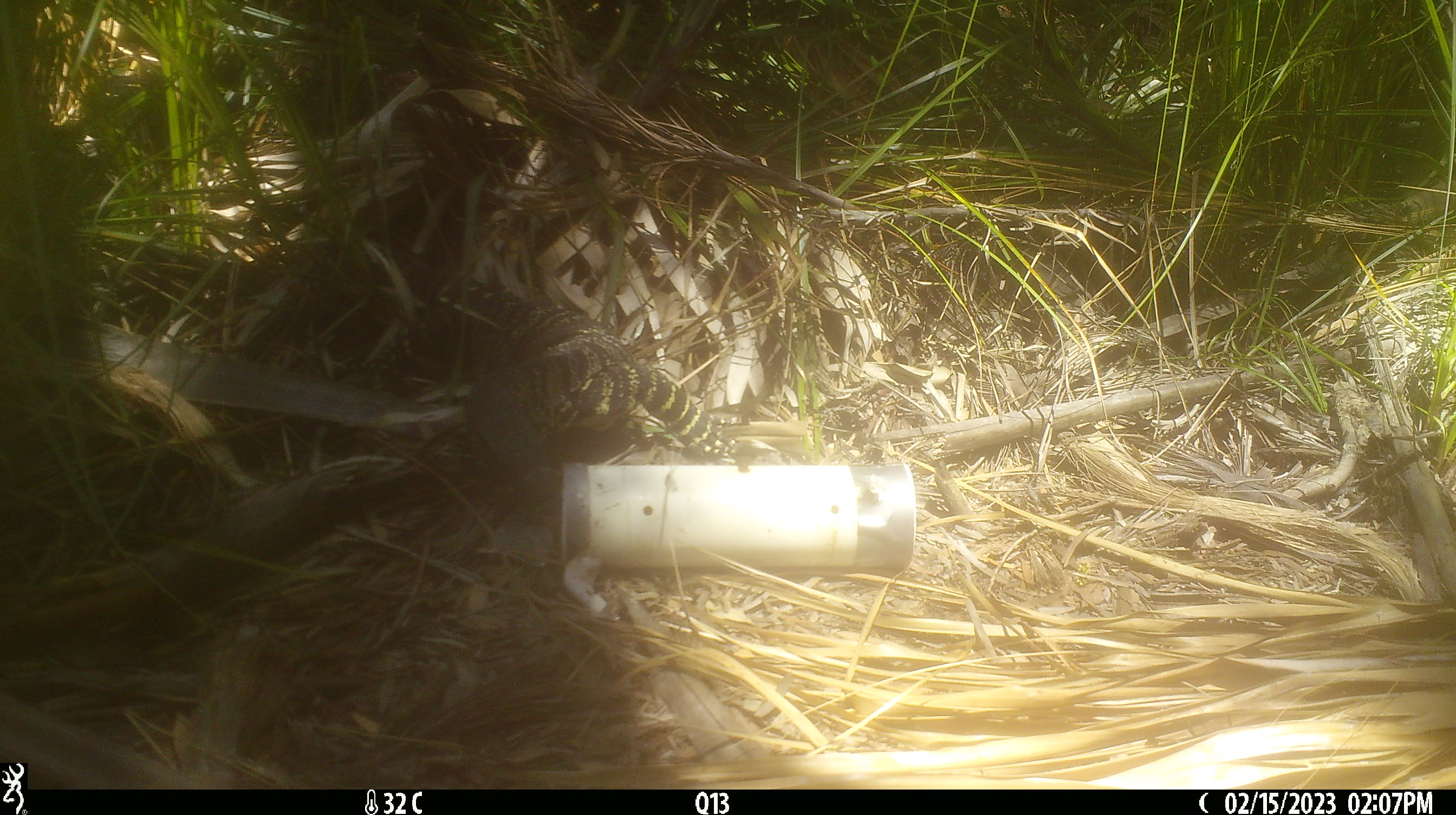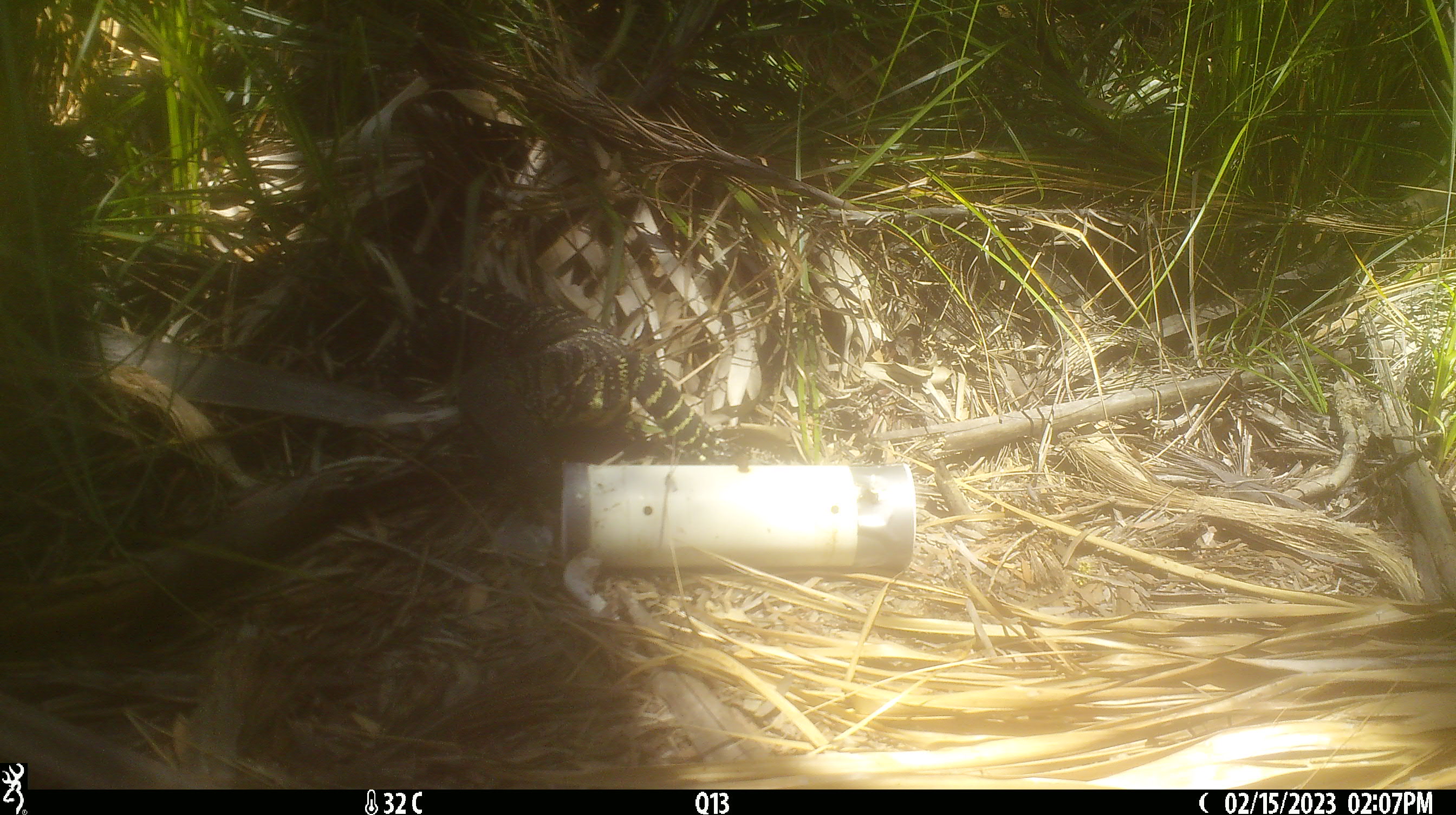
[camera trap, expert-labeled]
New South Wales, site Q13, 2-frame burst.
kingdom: Animalia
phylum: Chordata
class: Reptilia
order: Squamata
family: Varanidae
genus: Varanus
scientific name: Varanus varius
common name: lace monitor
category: goanna